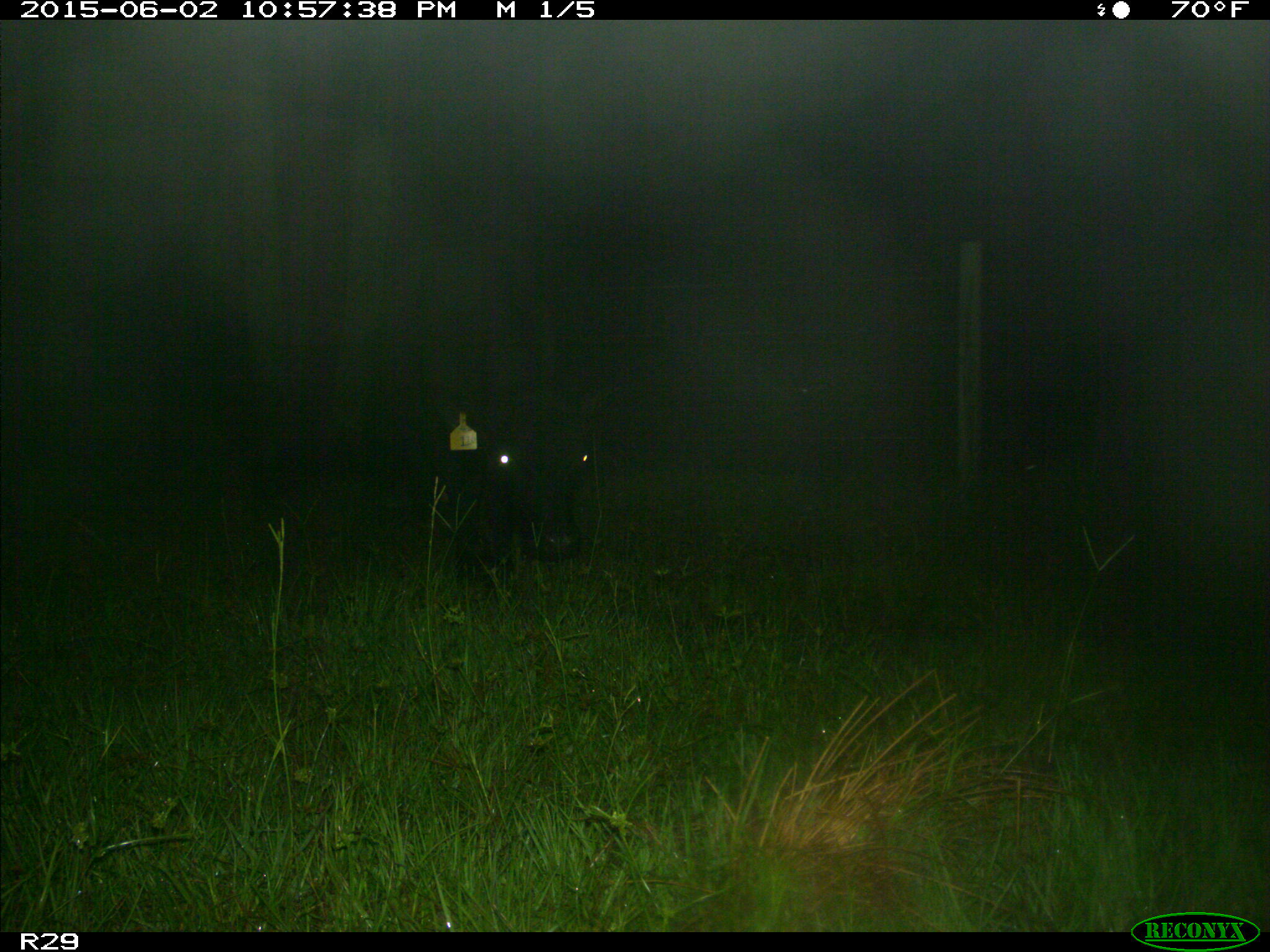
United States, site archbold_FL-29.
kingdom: Animalia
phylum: Chordata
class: Mammalia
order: Artiodactyla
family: Bovidae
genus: Bos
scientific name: Bos taurus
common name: domestic cow